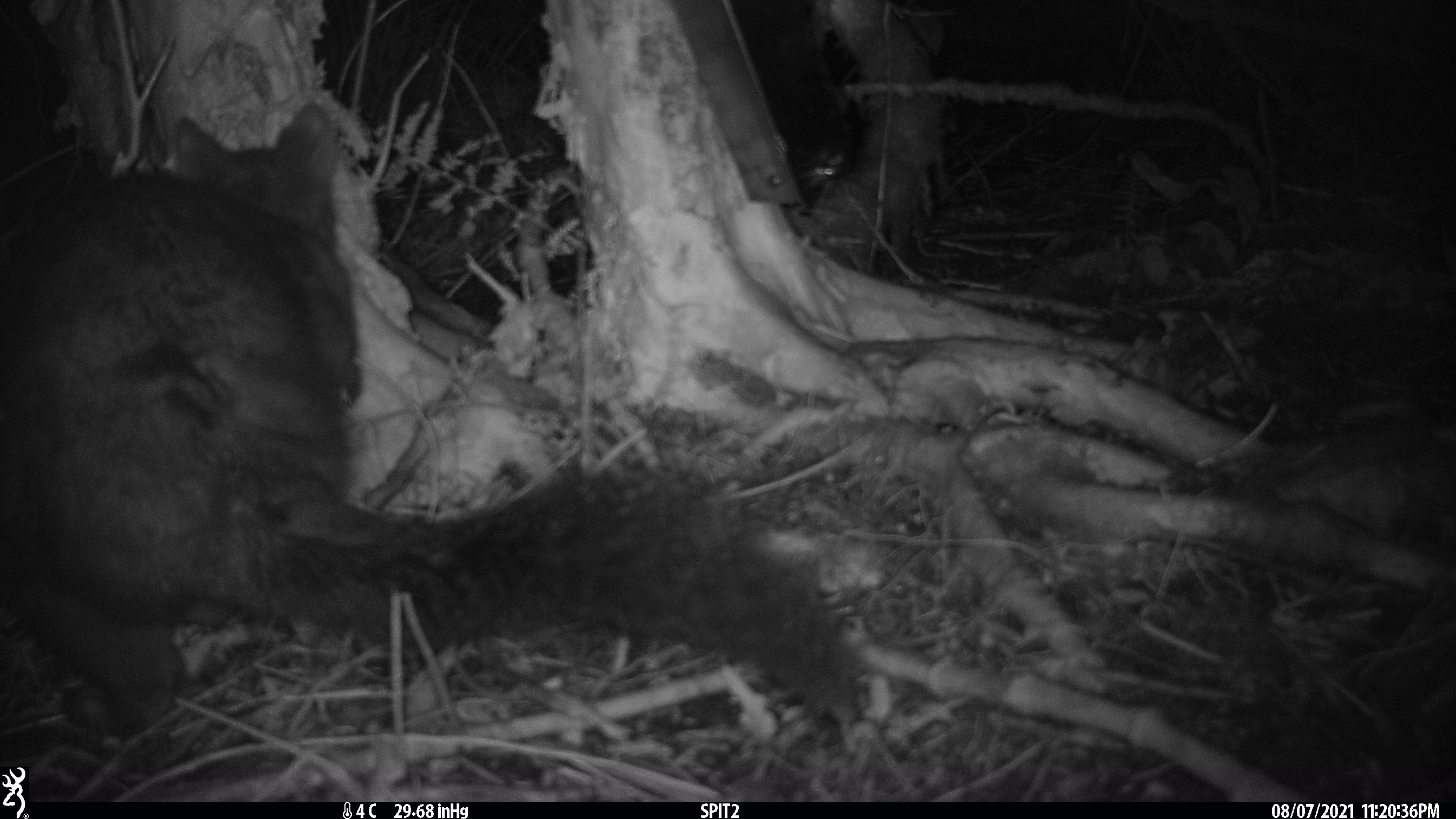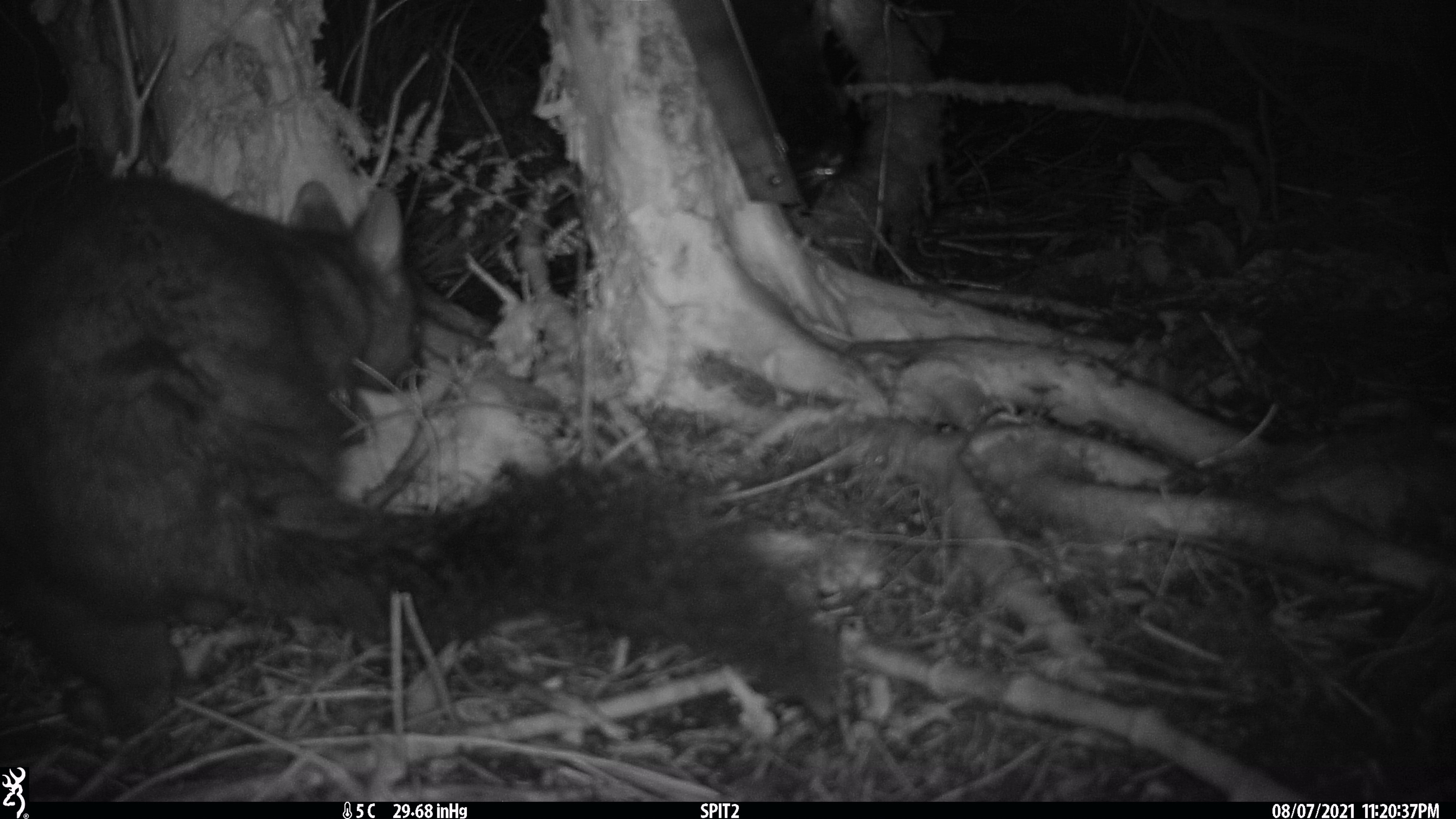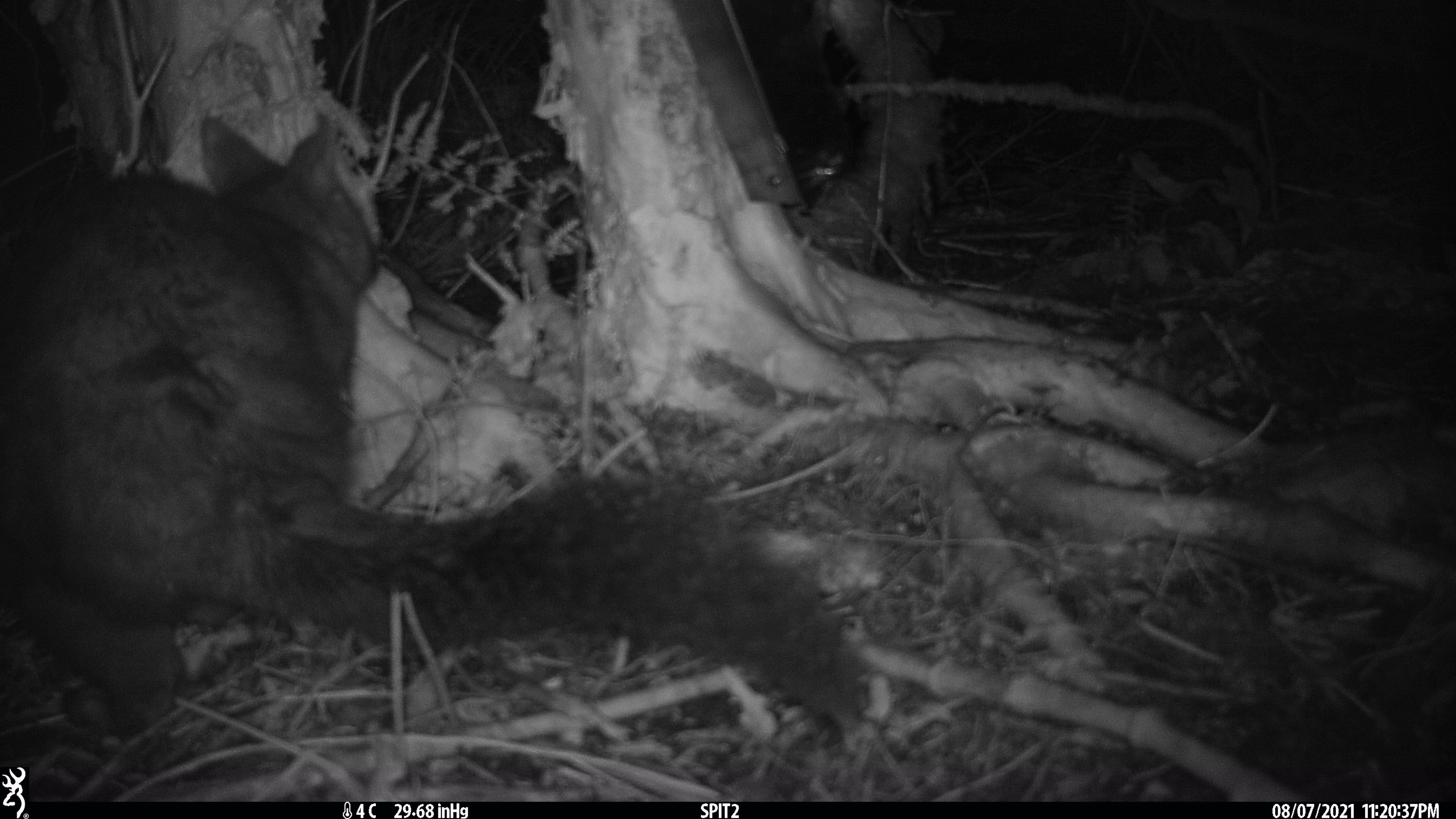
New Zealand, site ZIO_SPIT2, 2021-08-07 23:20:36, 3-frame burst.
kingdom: Animalia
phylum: Chordata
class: Mammalia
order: Diprotodontia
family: Phalangeridae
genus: Trichosurus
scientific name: Trichosurus vulpecula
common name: common brushtail possum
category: possum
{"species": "possum (common brushtail possum) (Trichosurus vulpecula)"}